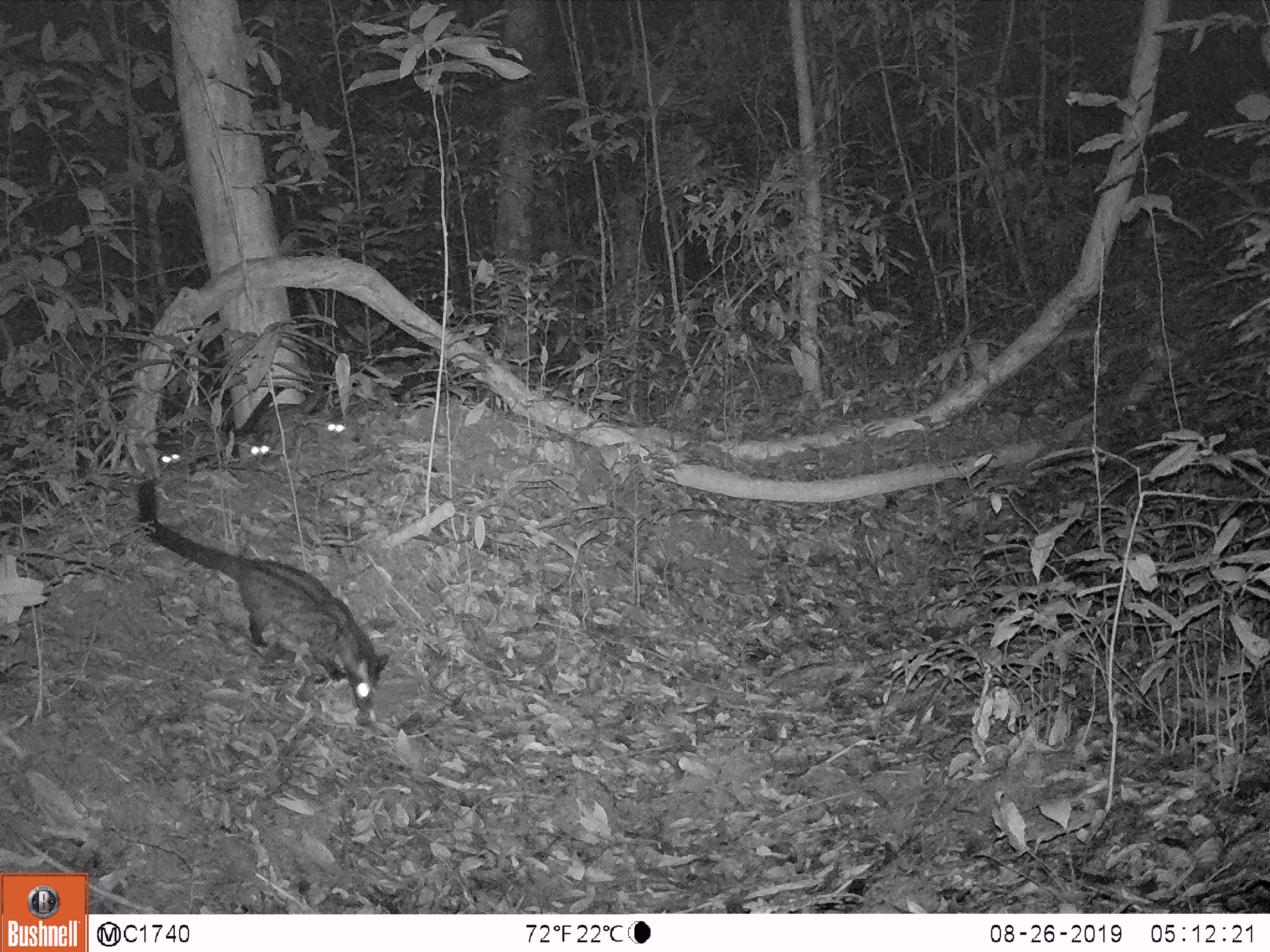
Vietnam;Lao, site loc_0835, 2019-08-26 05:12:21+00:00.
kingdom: Animalia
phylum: Chordata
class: Mammalia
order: Carnivora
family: Viverridae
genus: Paradoxurus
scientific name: Paradoxurus hermaphroditus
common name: common palm civet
Common palm civet (Paradoxurus hermaphroditus). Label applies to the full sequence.